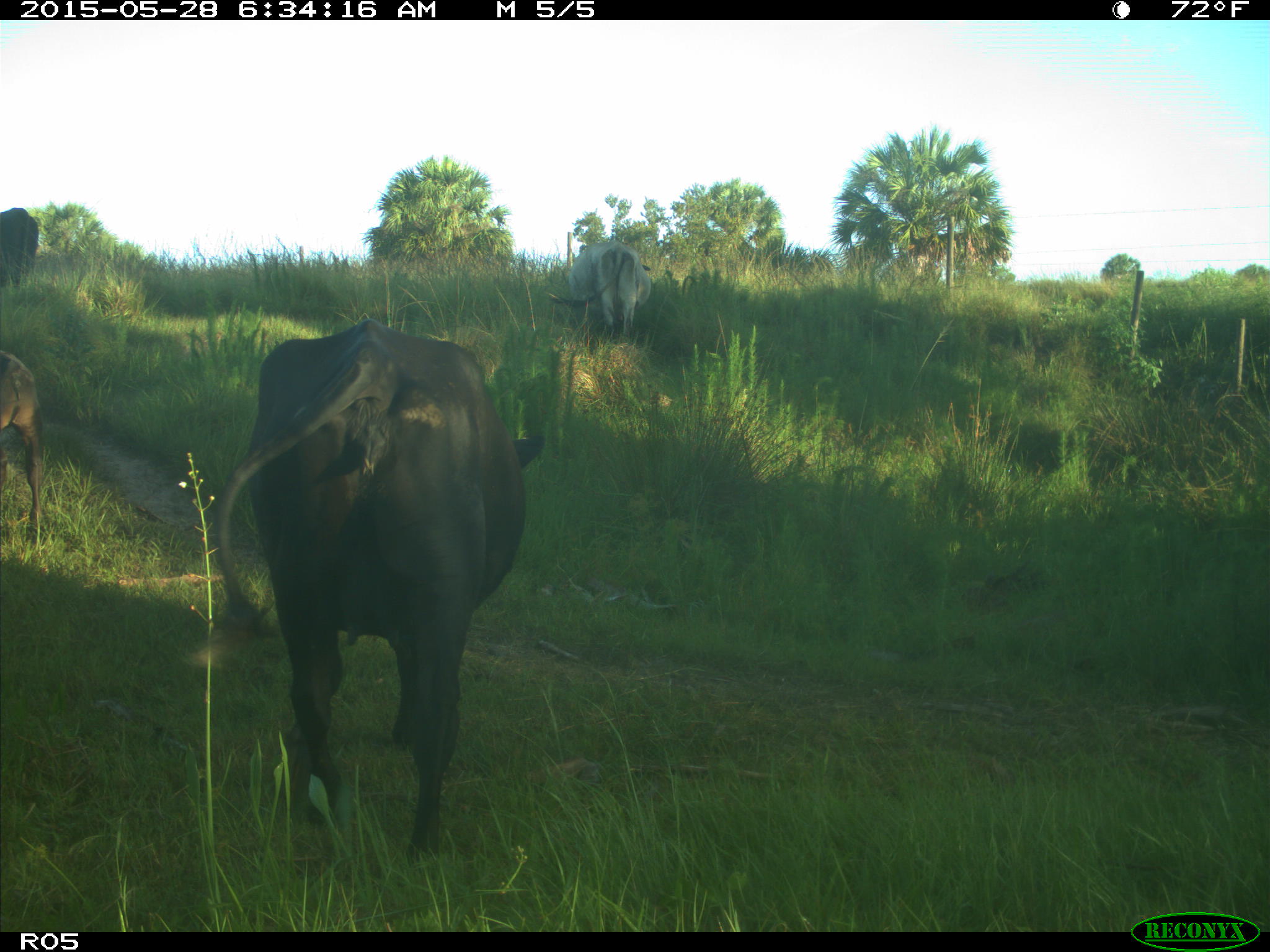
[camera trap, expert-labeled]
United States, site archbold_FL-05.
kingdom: Animalia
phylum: Chordata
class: Mammalia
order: Artiodactyla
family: Bovidae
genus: Bos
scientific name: Bos taurus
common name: domestic cow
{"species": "Bos taurus (domestic cow)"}